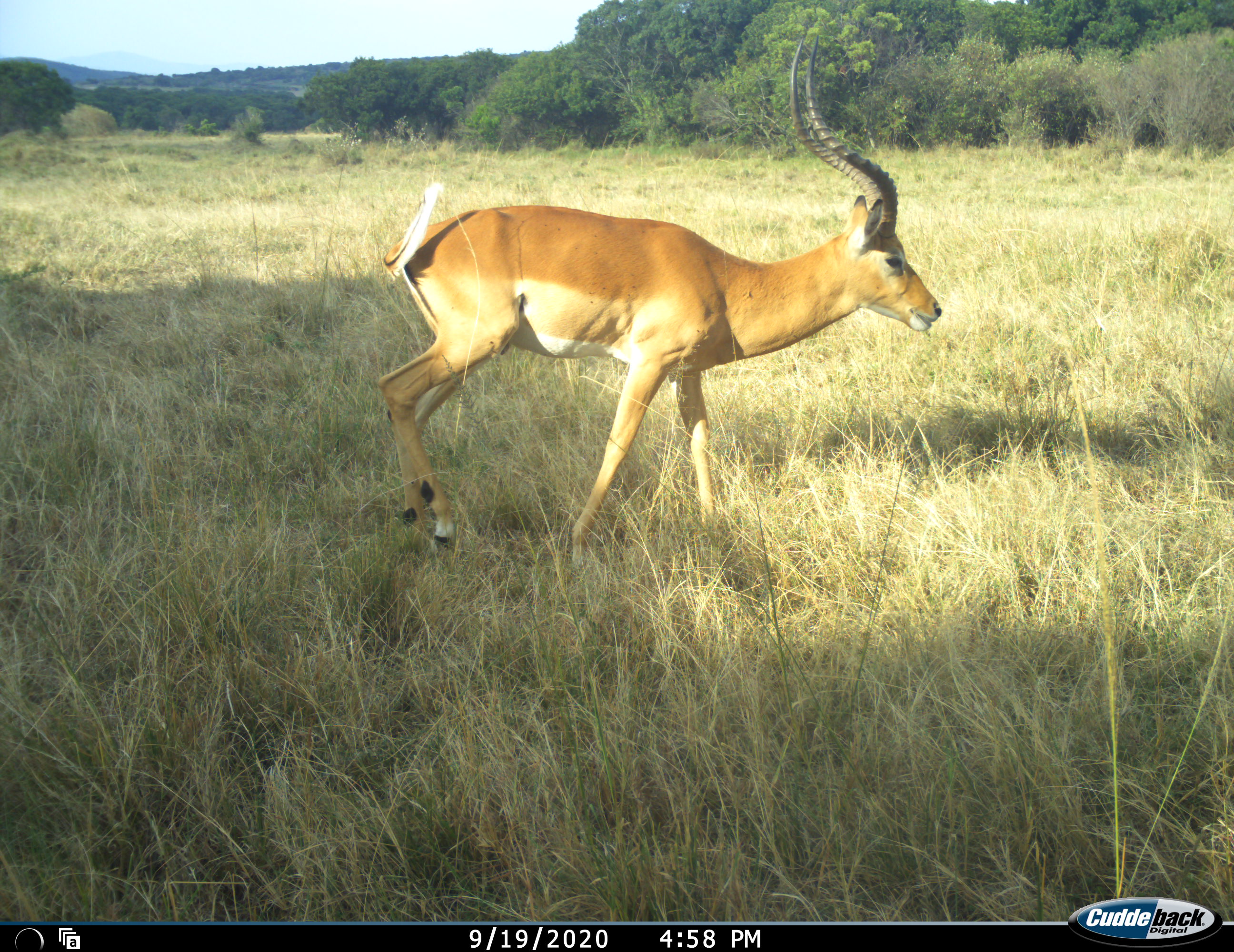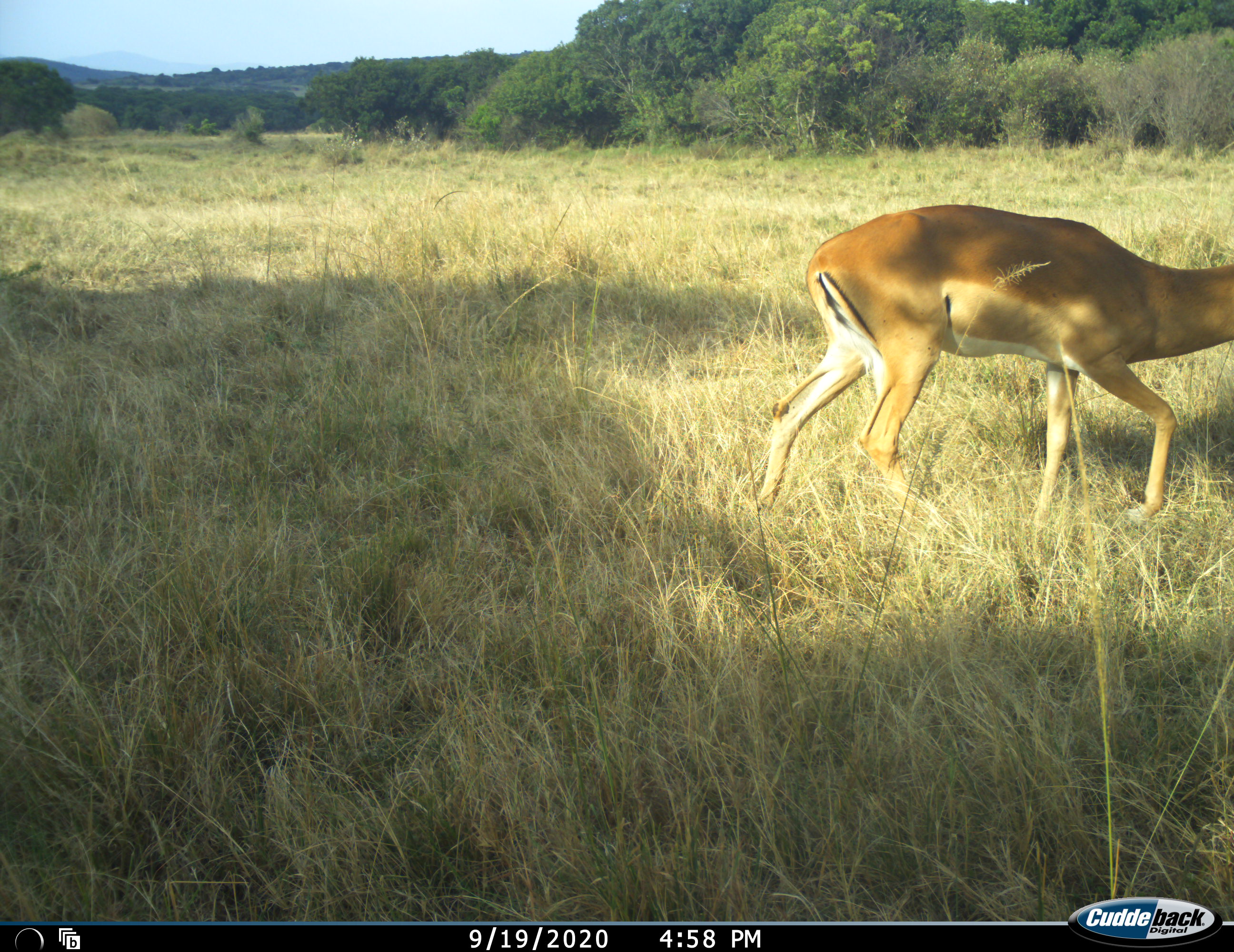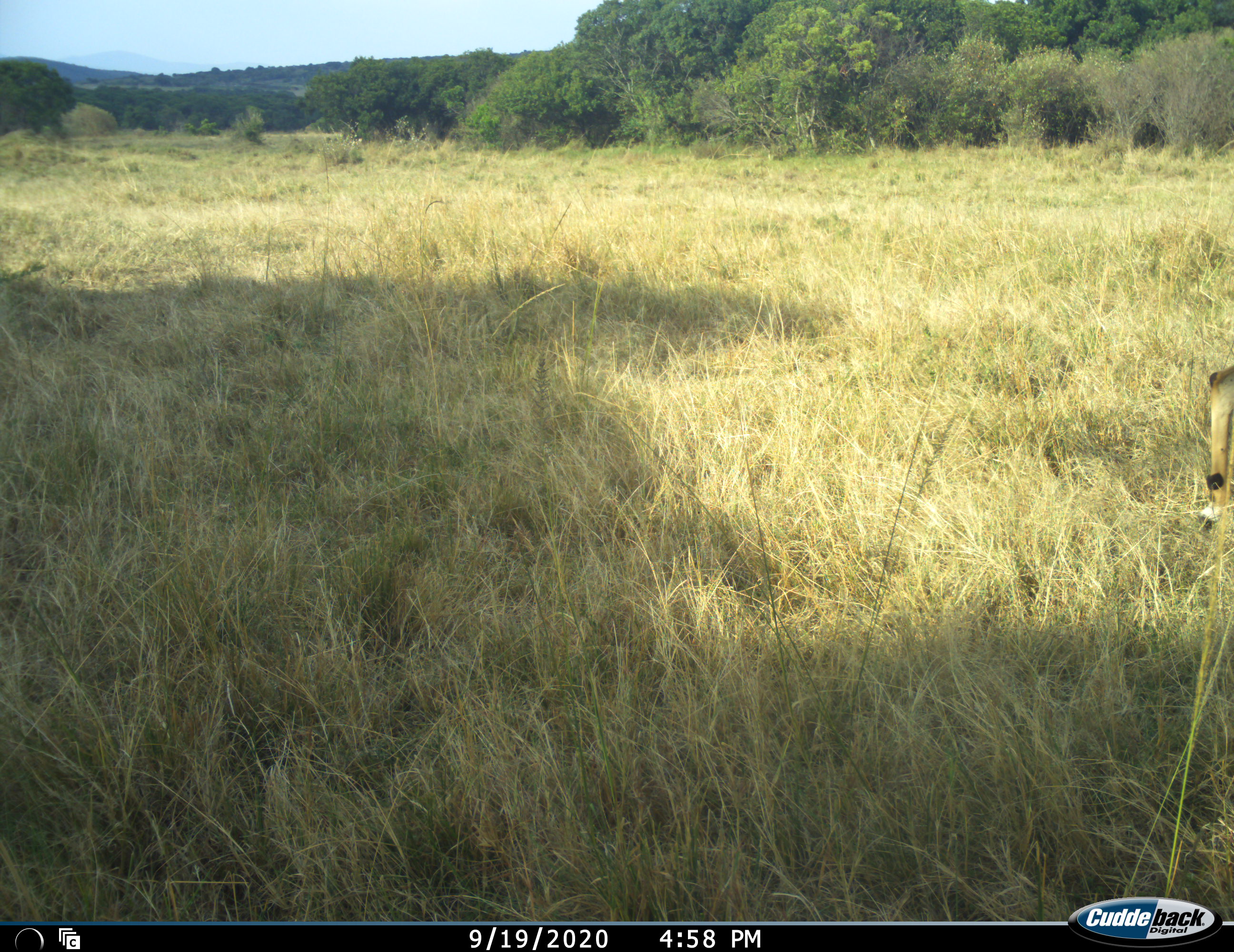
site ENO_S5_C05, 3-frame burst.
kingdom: Animalia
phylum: Chordata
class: Mammalia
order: Artiodactyla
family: Bovidae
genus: Aepyceros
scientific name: Aepyceros melampus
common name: impala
Impala (Aepyceros melampus), count 1. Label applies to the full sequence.